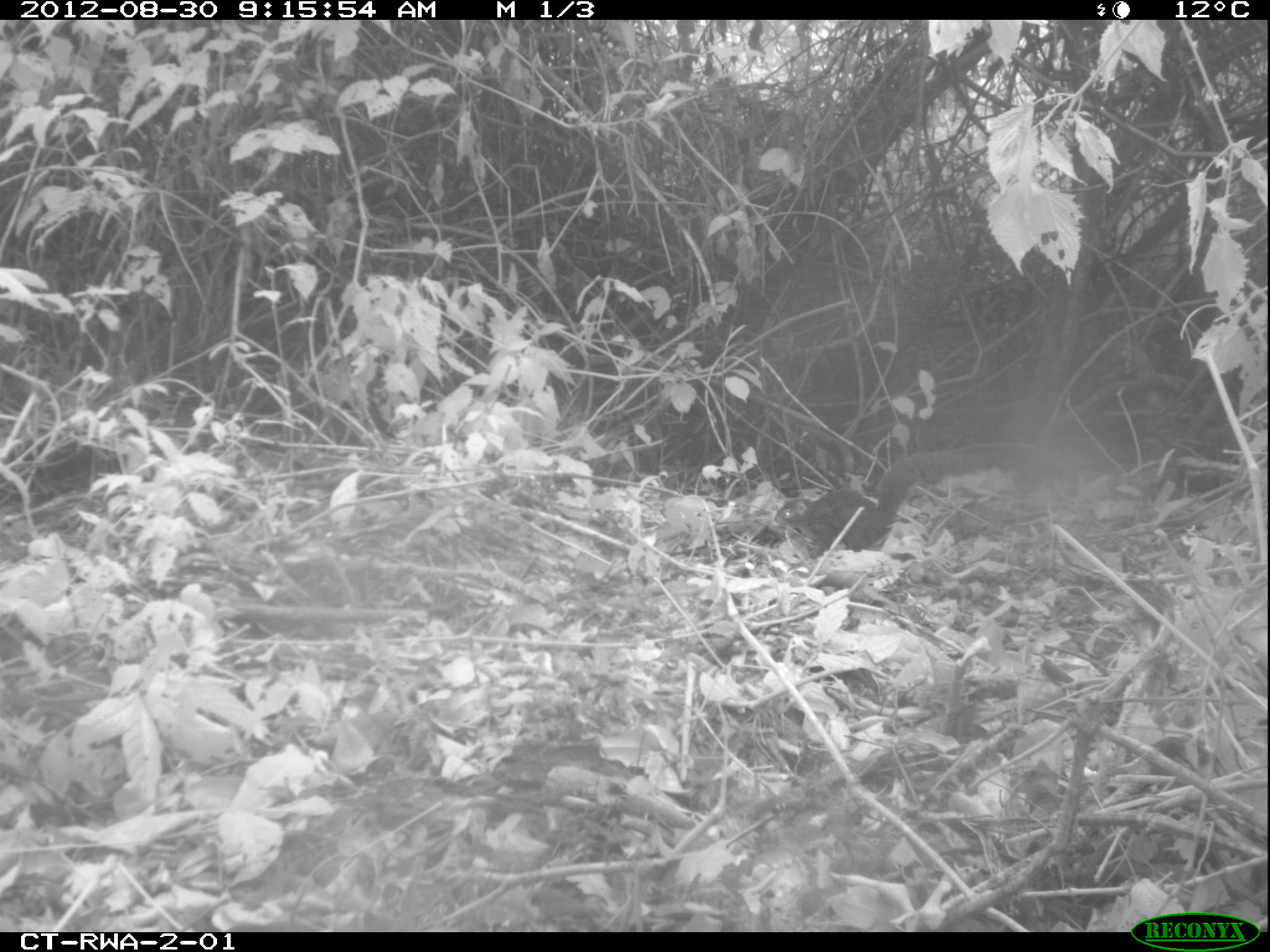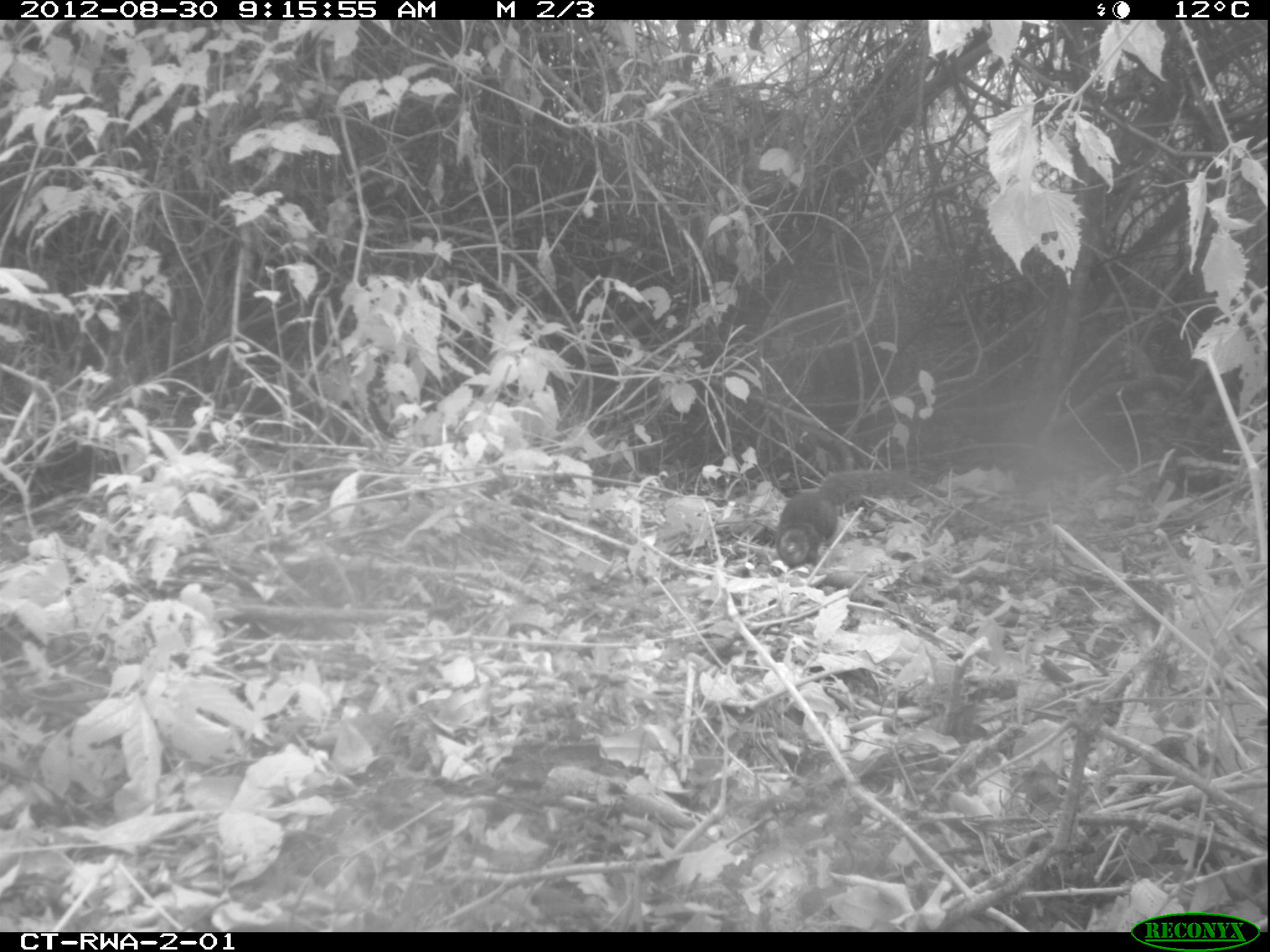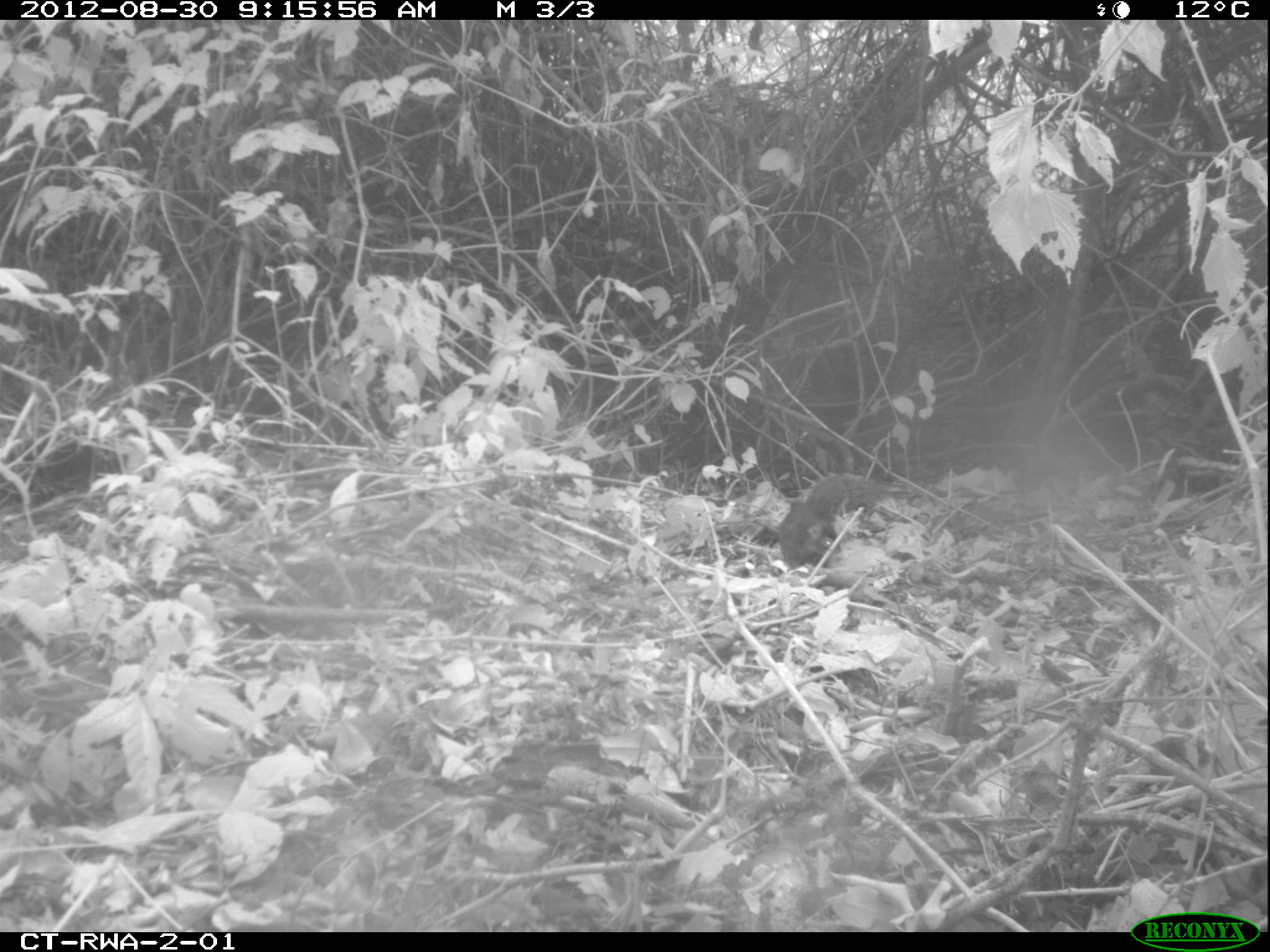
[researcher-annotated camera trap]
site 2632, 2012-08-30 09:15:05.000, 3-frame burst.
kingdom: Animalia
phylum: Chordata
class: Mammalia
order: Rodentia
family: Sciuridae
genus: Funisciurus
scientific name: Funisciurus carruthersi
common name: carruther's mountain squirrel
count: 1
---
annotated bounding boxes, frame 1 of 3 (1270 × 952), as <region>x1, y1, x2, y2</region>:
funisciurus carruthersi: <region>773, 439, 996, 555</region>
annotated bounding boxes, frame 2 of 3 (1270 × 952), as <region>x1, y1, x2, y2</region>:
funisciurus carruthersi: <region>768, 469, 870, 572</region>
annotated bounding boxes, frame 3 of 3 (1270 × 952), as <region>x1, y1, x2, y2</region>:
funisciurus carruthersi: <region>774, 469, 888, 567</region>